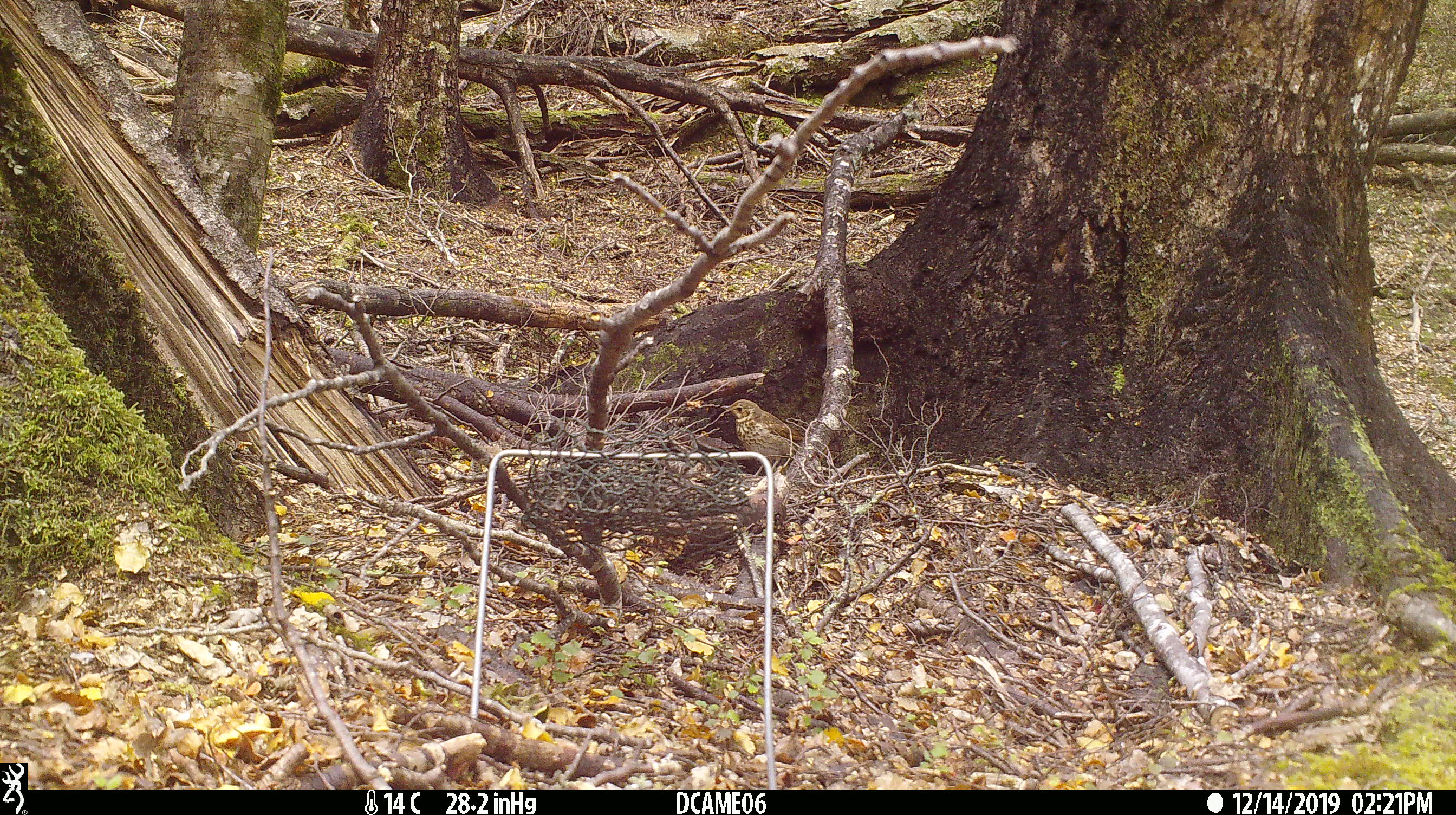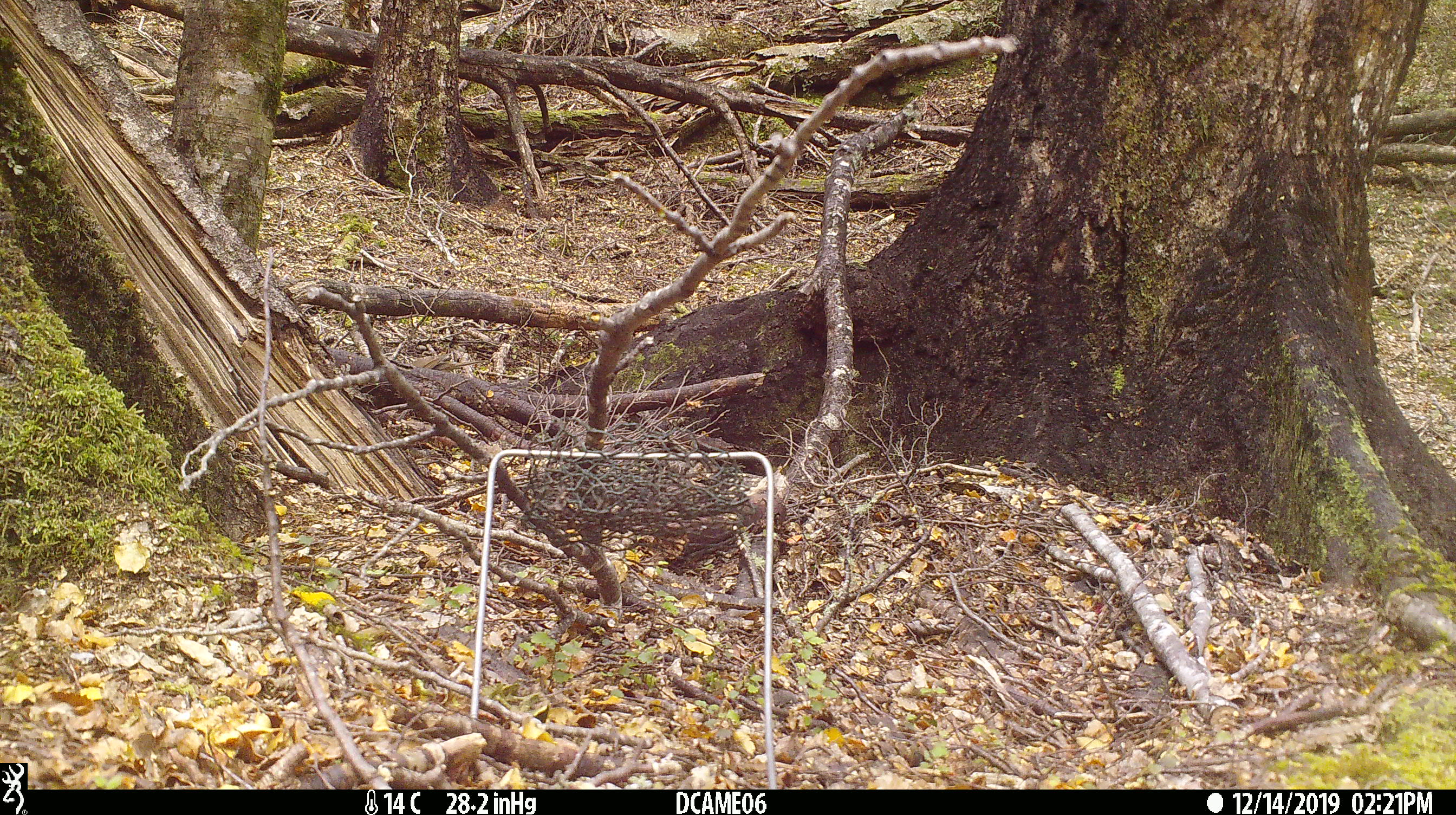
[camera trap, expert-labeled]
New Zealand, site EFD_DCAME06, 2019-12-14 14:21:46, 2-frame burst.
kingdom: Animalia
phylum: Chordata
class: Aves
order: Passeriformes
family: Turdidae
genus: Turdus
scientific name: Turdus philomelos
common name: song thrush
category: thrush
Thrush (song thrush) (Turdus philomelos).